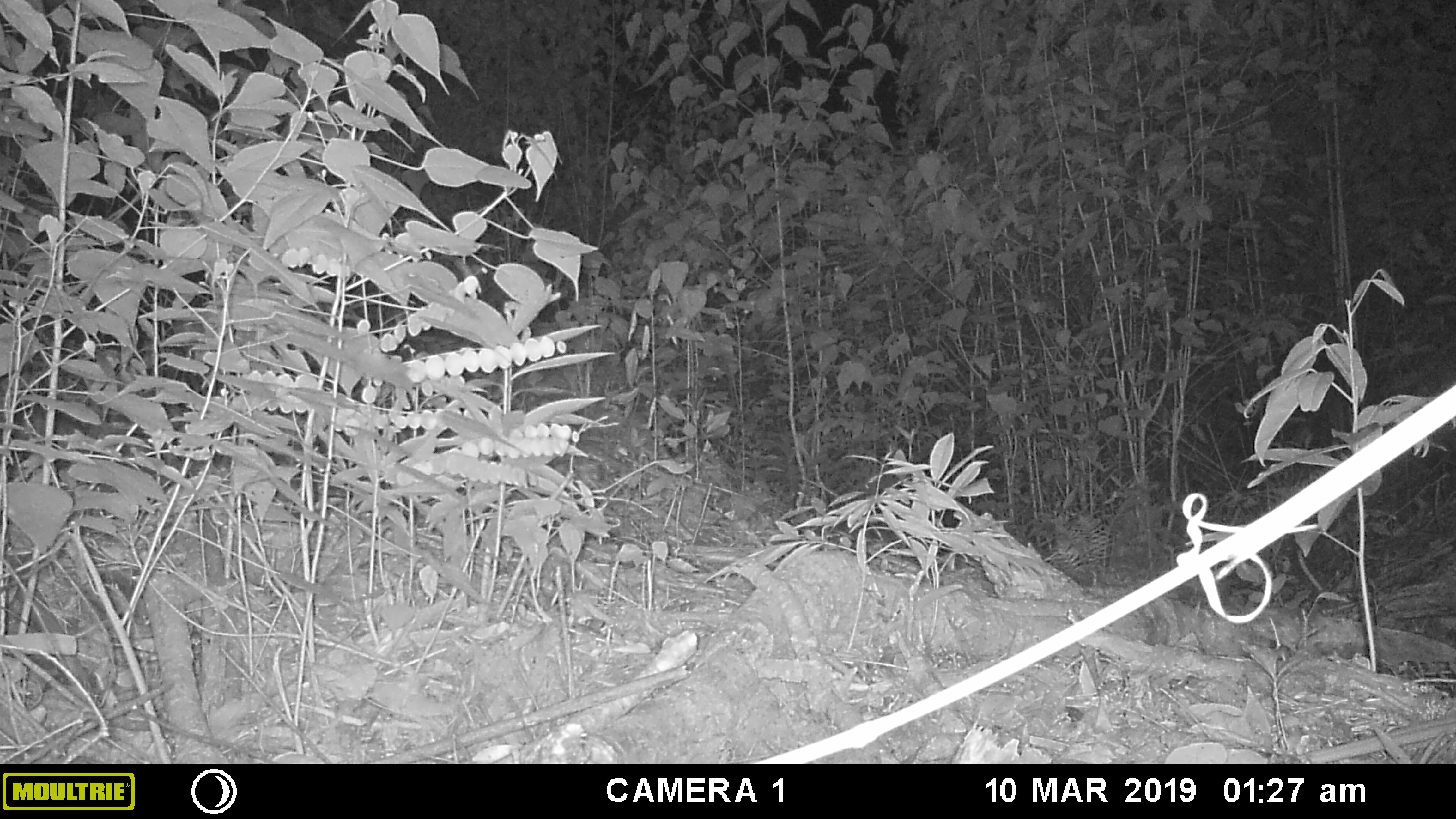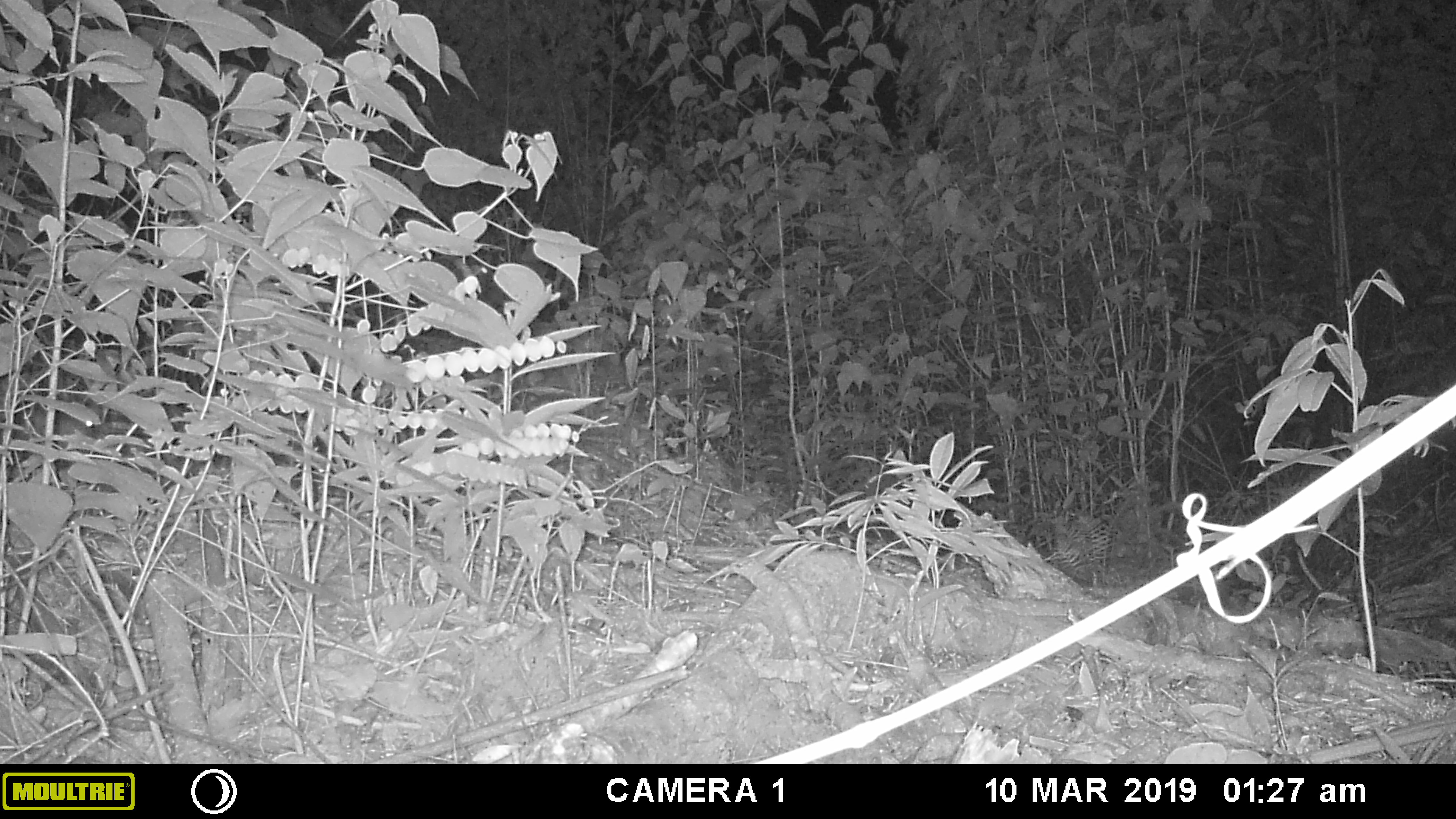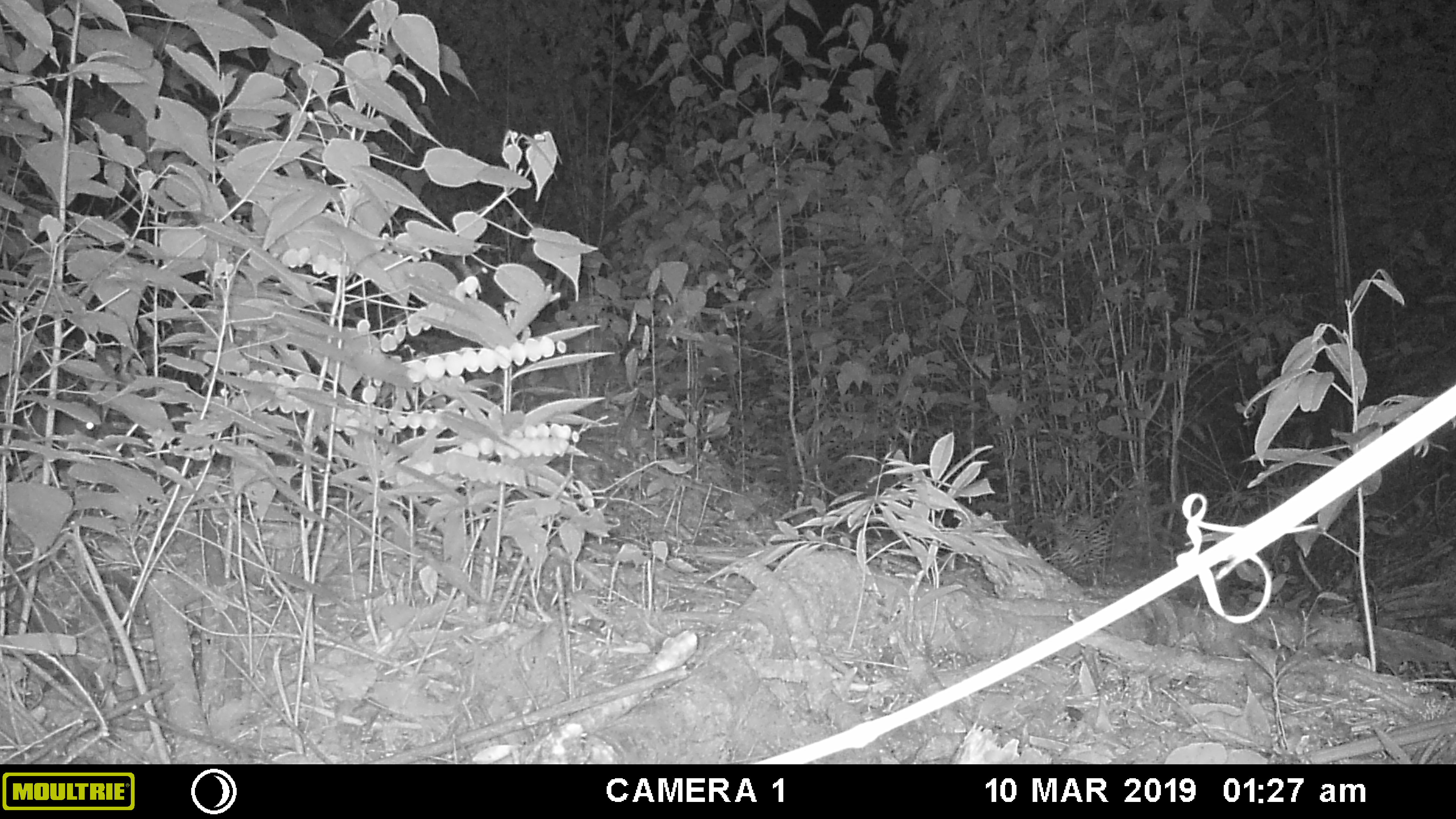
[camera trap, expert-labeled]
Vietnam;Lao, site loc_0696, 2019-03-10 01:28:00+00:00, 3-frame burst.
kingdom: Animalia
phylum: Chordata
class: Mammalia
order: Rodentia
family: Muridae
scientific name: Muridae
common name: old-world mice and rats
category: unidentified murid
Unidentified murid (old-world mice and rats) (Muridae). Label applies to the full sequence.